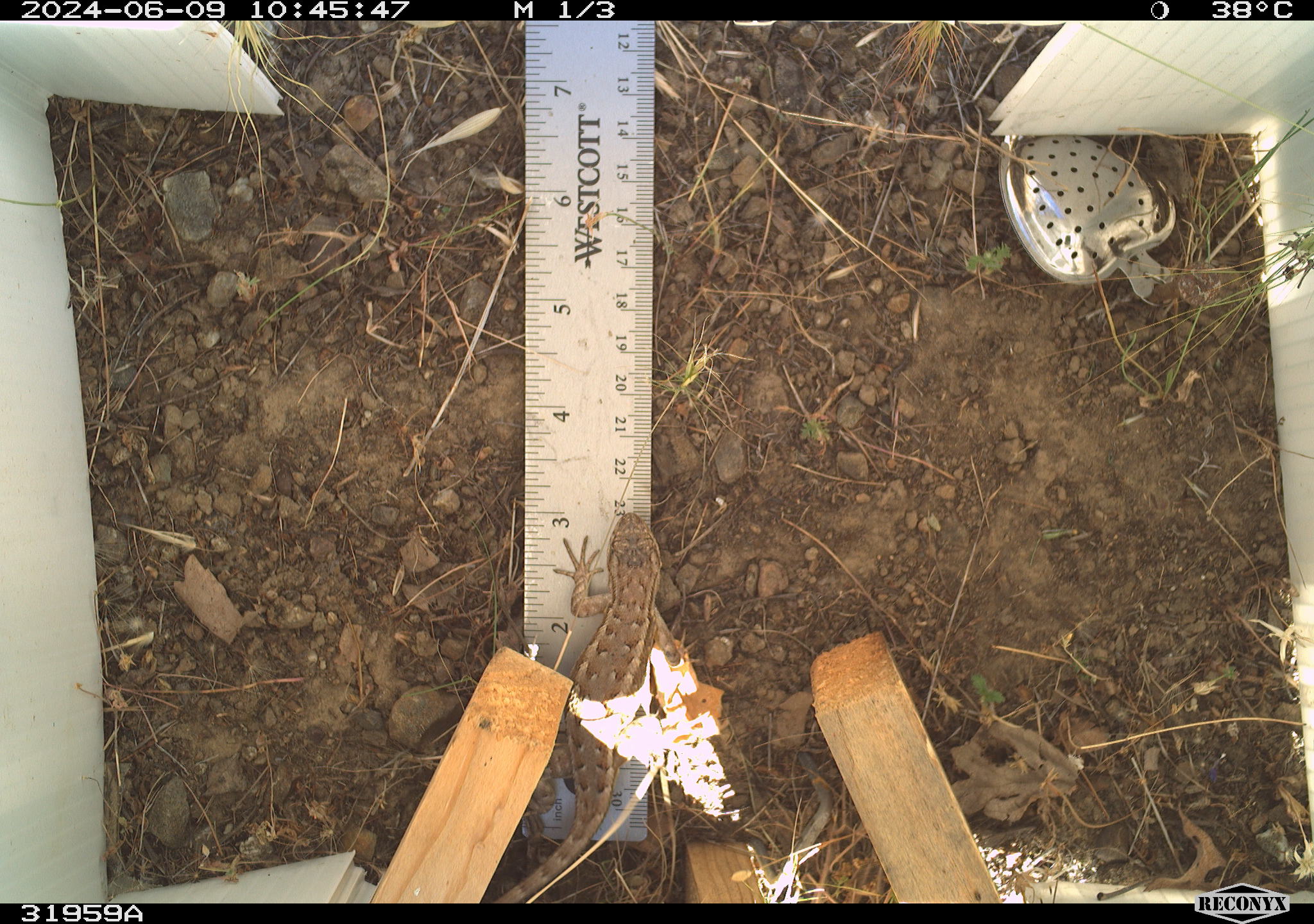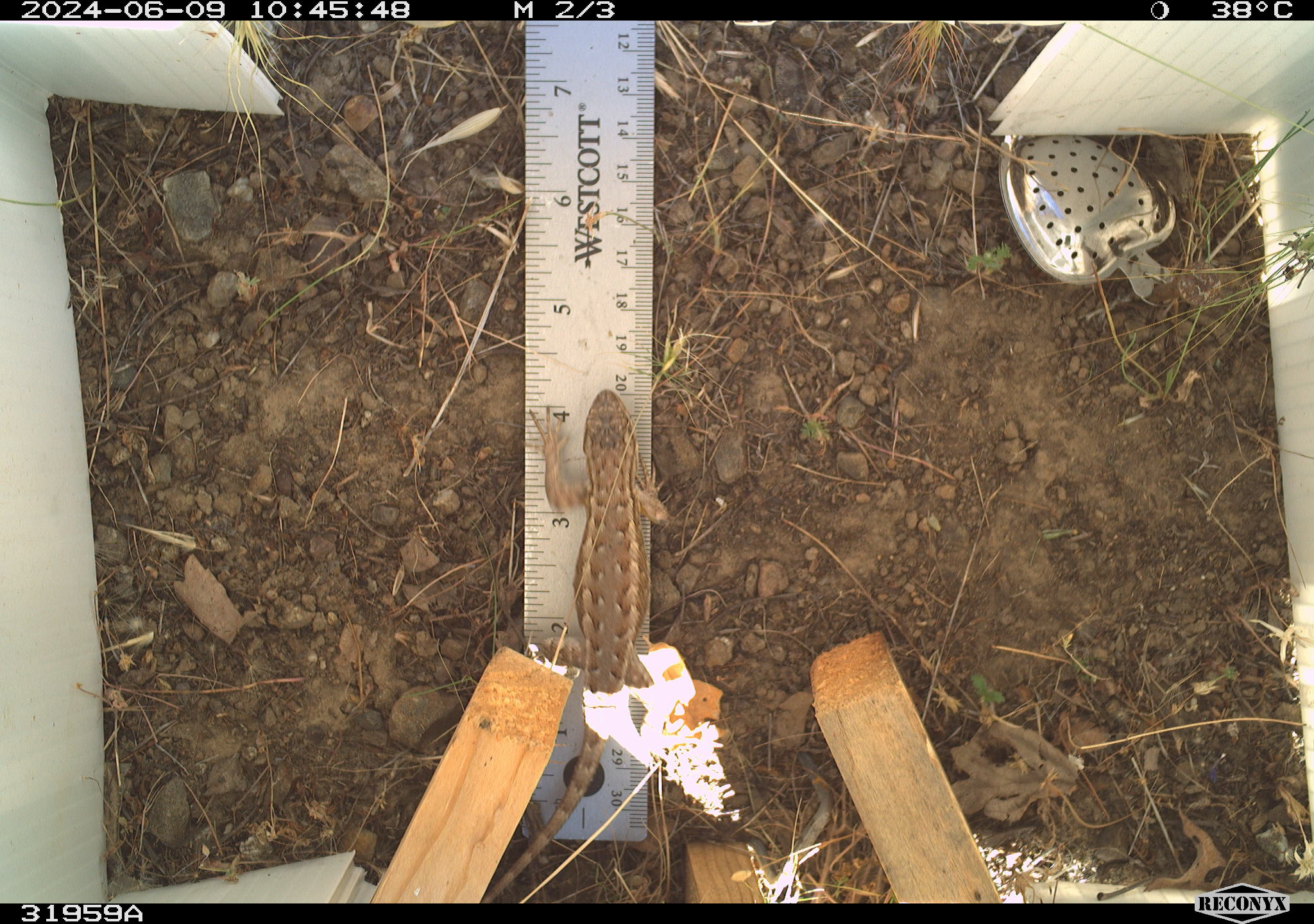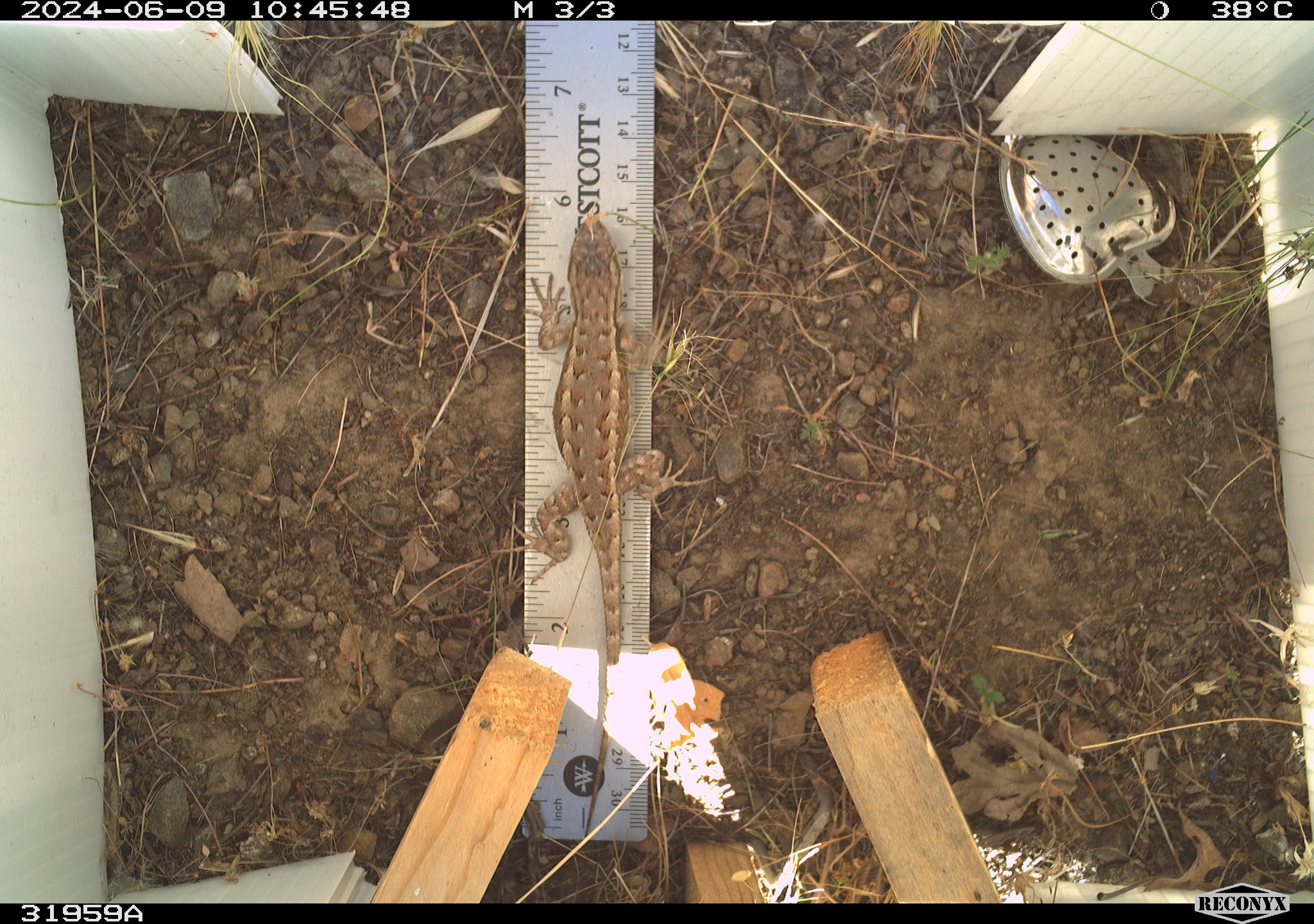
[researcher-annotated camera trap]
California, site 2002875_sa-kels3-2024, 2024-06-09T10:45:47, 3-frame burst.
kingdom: Animalia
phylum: Chordata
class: Reptilia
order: Squamata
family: Phrynosomatidae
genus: Sceloporus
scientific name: Sceloporus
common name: spiny lizards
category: sceloporus species